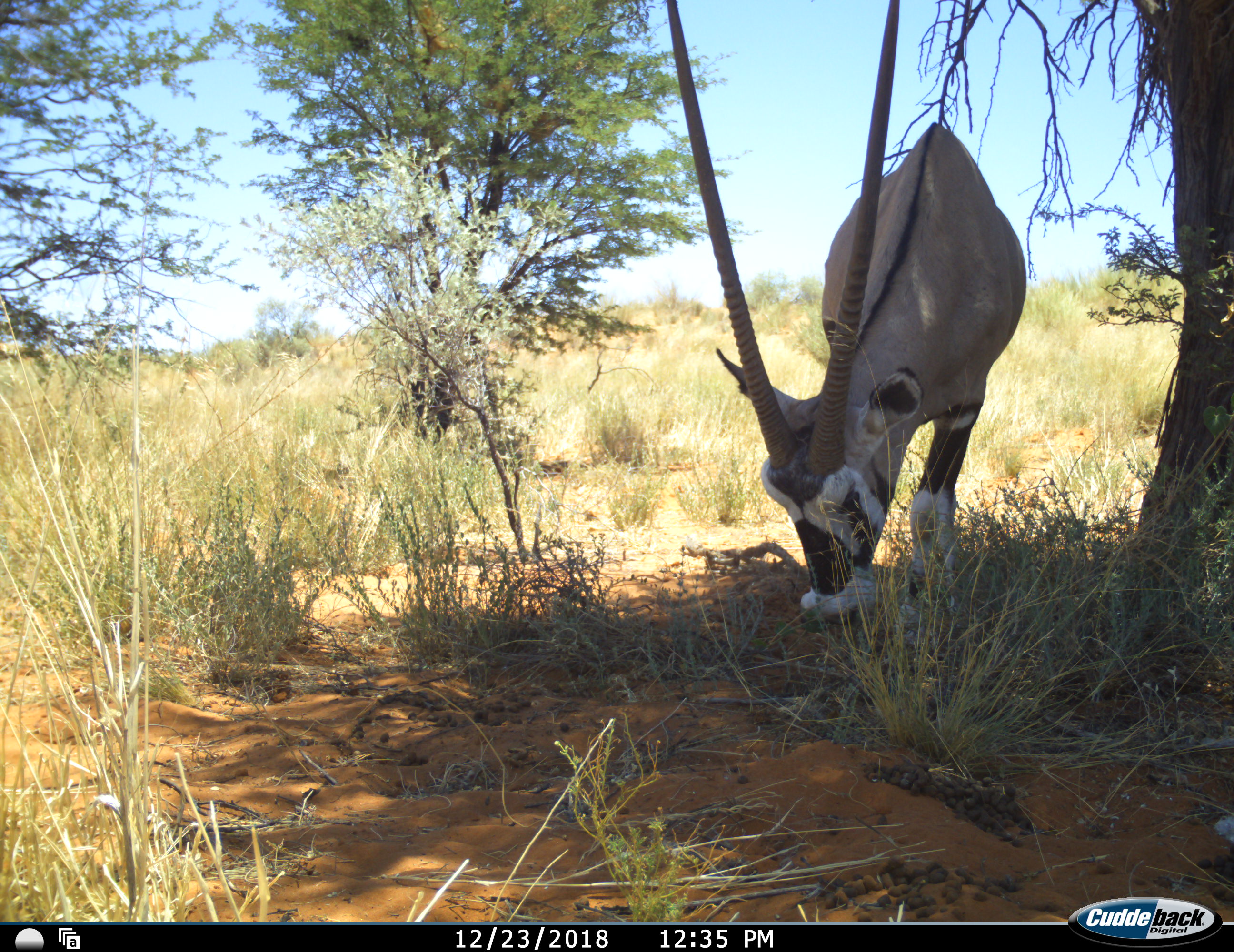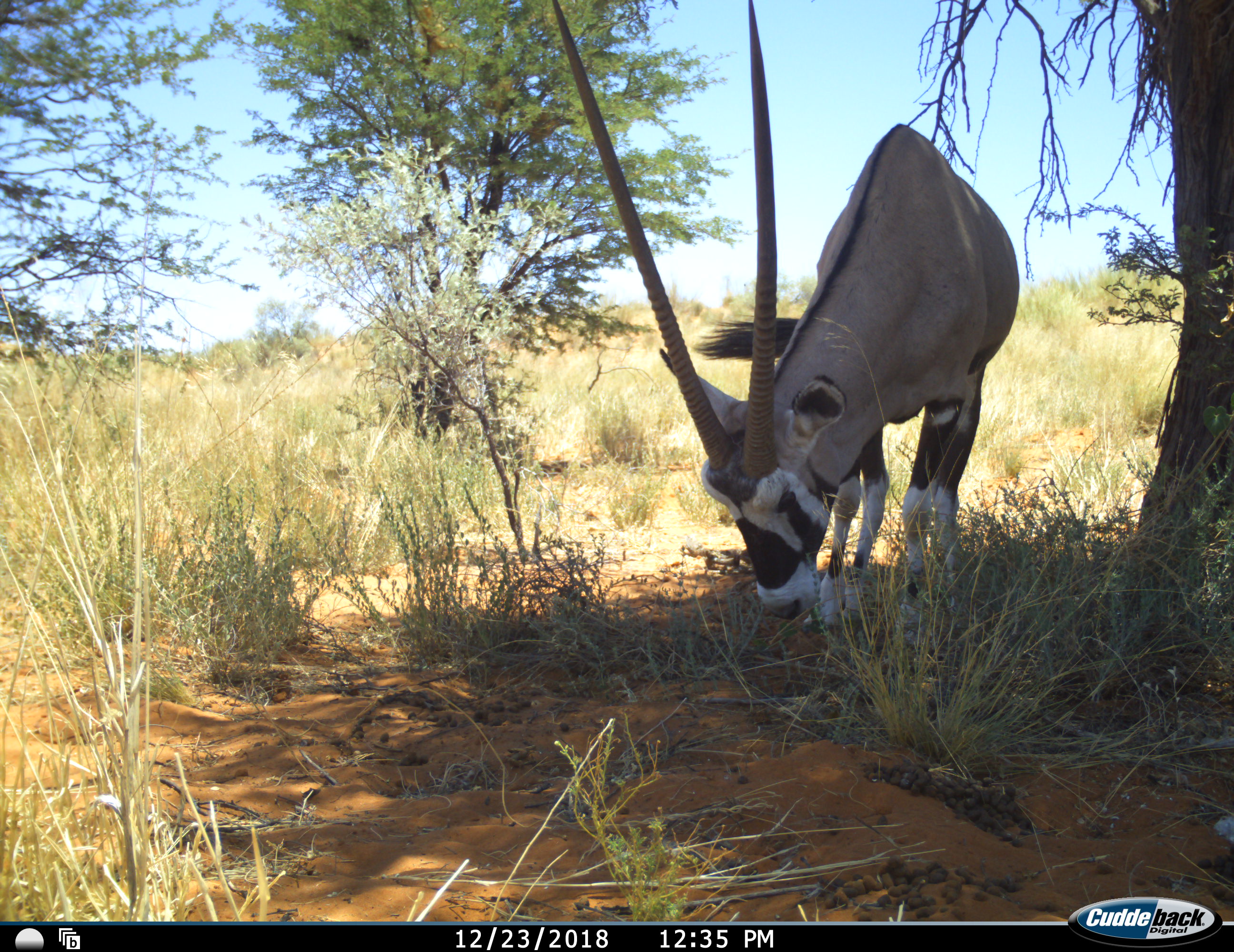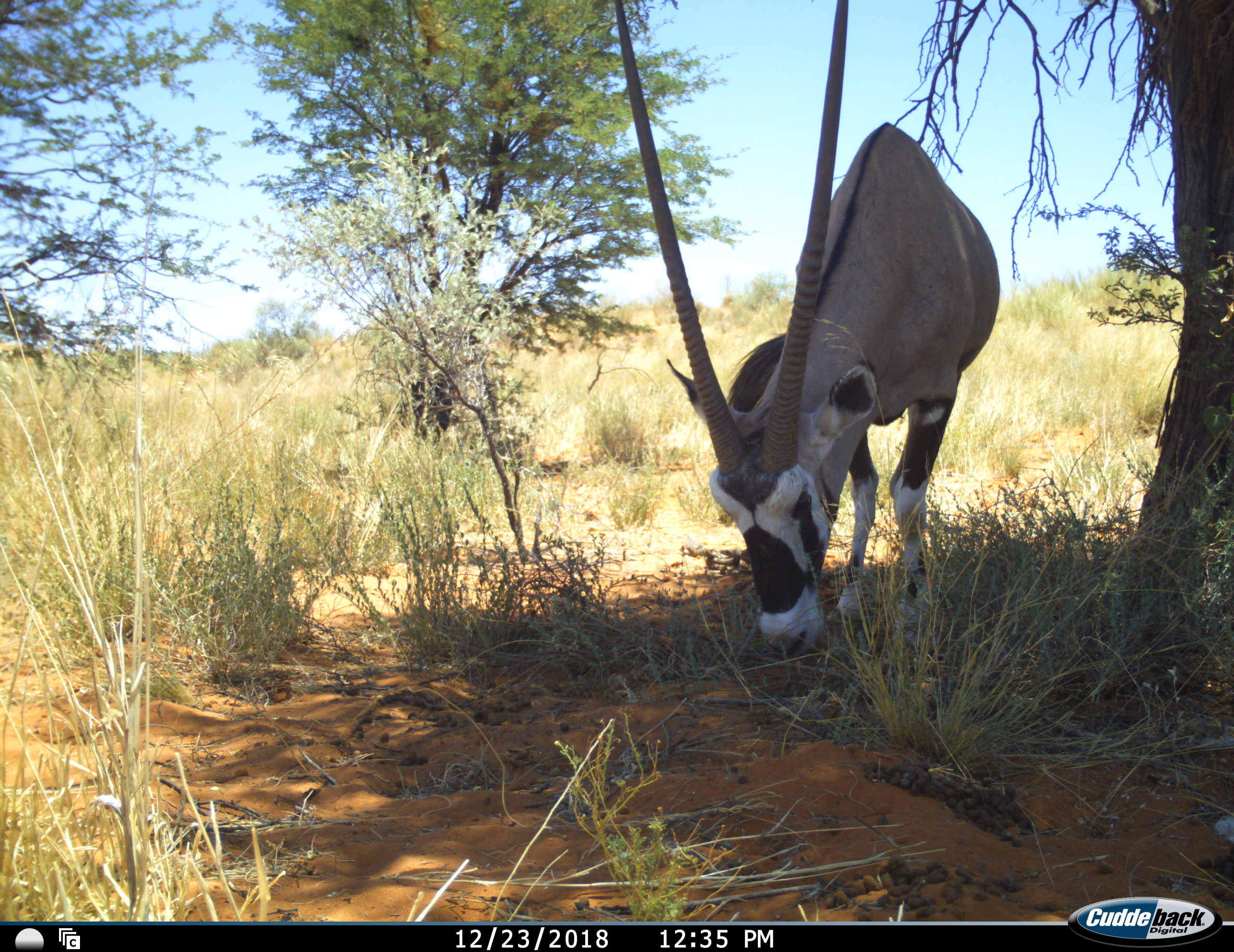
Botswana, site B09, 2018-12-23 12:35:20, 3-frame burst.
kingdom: Animalia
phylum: Chordata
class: Mammalia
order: Artiodactyla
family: Bovidae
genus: Oryx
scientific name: Oryx gazella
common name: gemsbok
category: gemsbokoryx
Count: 1.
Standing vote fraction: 25%.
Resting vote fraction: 0%.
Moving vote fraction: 17%.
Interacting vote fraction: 0%.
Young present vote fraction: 0%.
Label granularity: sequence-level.